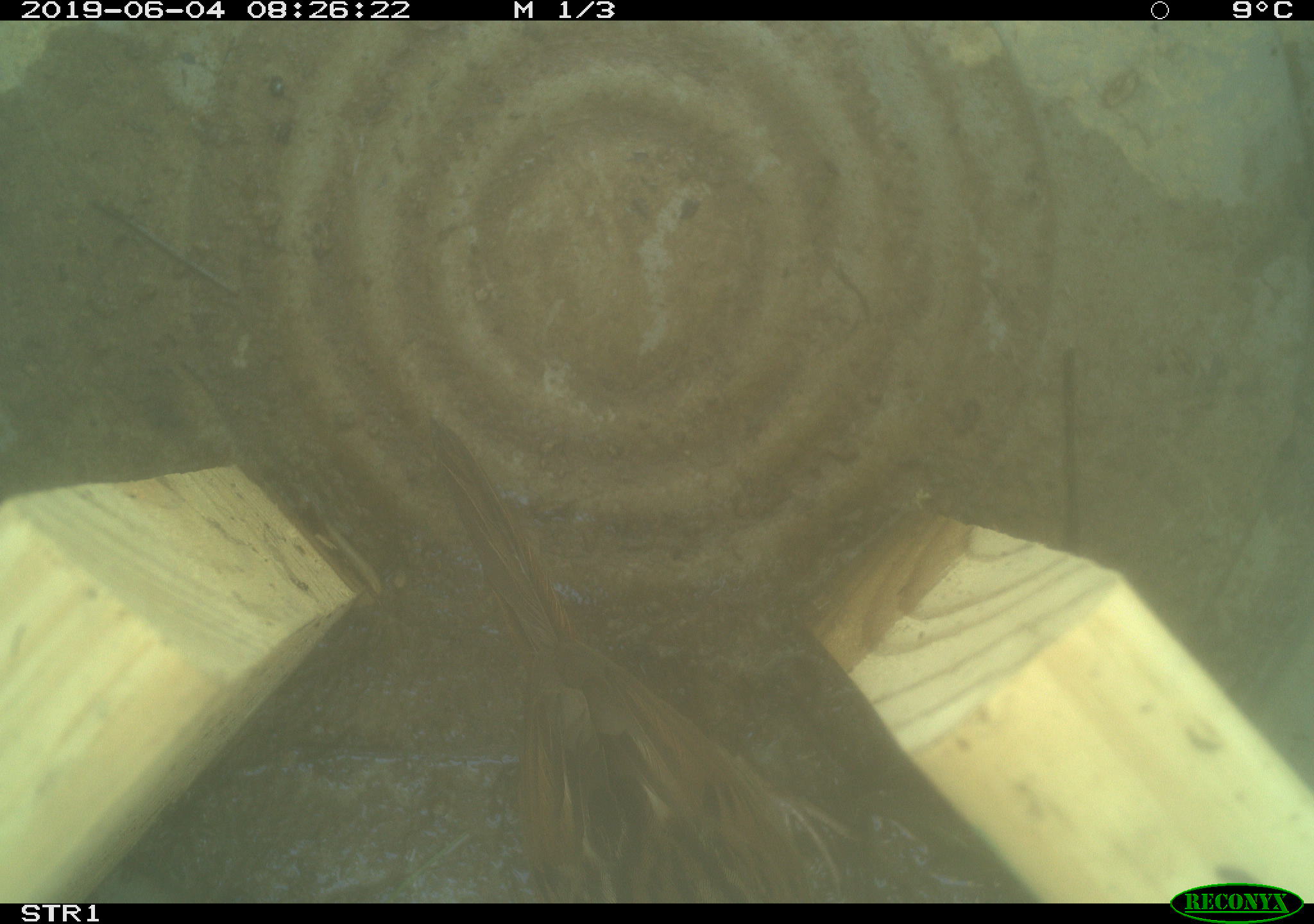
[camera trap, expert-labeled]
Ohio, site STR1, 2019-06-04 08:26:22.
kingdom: Animalia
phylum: Chordata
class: Aves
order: Passeriformes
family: Passerellidae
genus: Melospiza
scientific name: Melospiza melodia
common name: song sparrow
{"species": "song sparrow (Melospiza melodia)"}